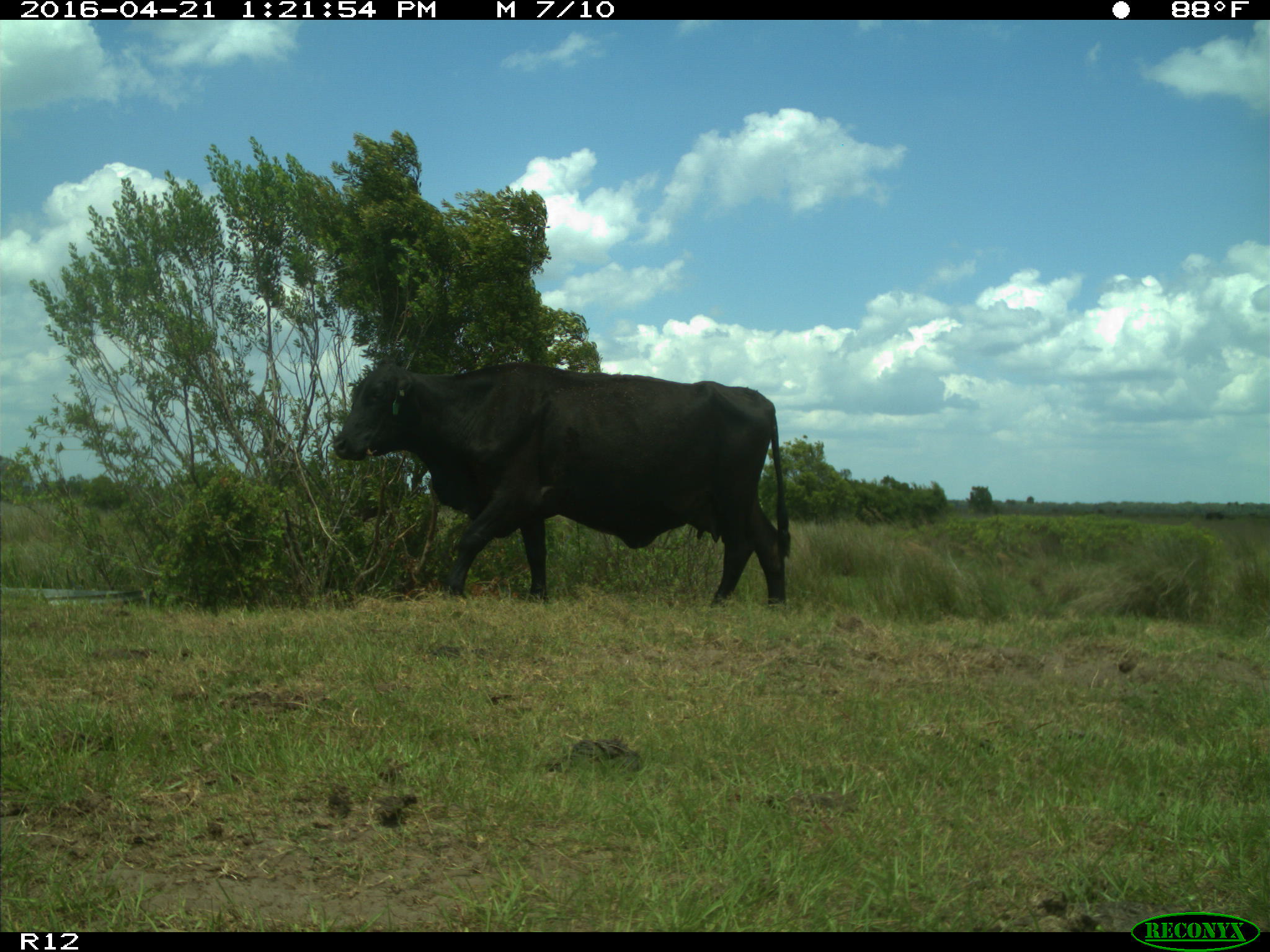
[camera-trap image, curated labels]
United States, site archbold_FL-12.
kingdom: Animalia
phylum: Chordata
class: Mammalia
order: Artiodactyla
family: Bovidae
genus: Bos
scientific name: Bos taurus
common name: domestic cow